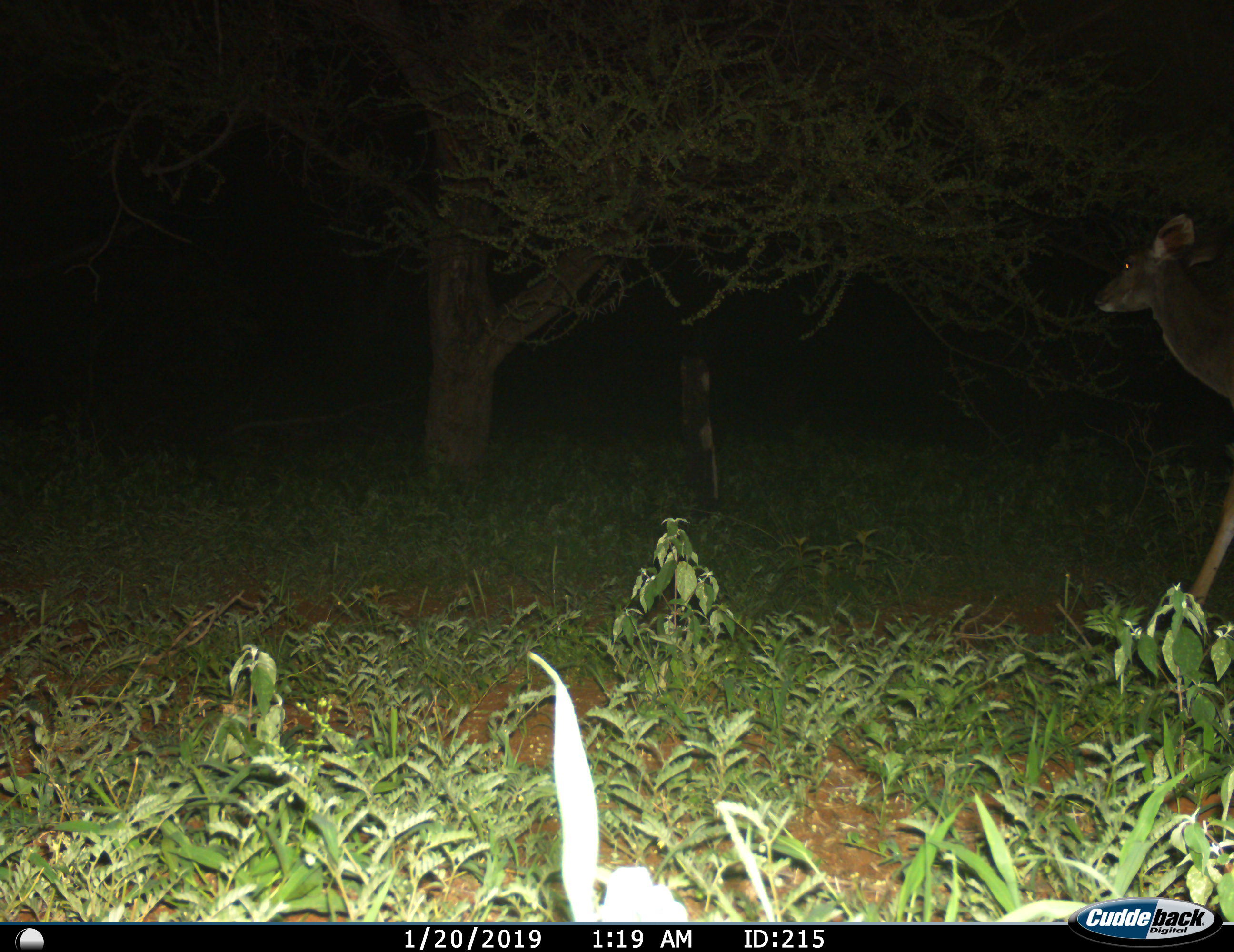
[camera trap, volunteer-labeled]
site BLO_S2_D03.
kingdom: Animalia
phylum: Chordata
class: Mammalia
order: Artiodactyla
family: Bovidae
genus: Tragelaphus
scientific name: Tragelaphus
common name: kudu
Kudu (Tragelaphus), count 1. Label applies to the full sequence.